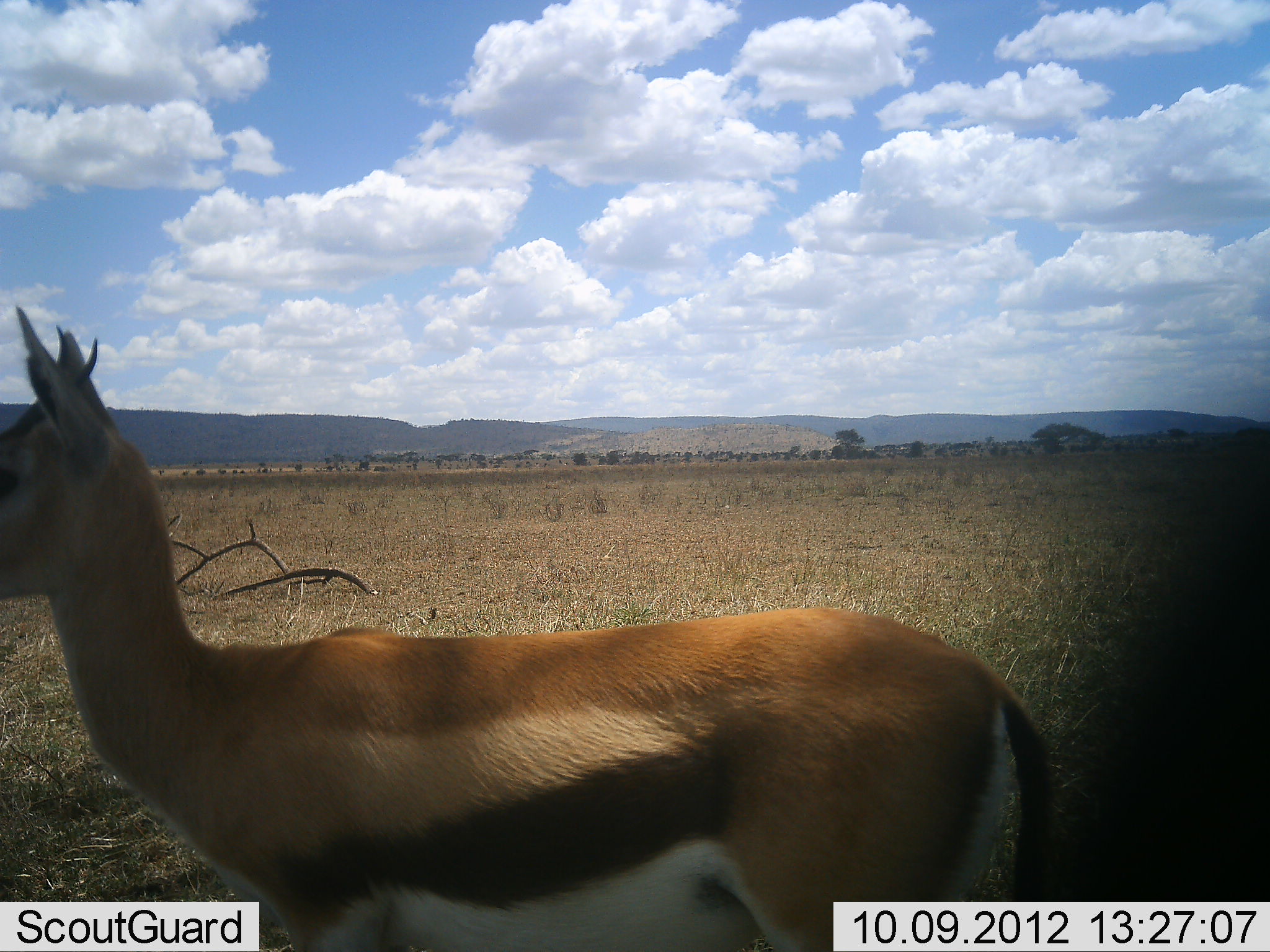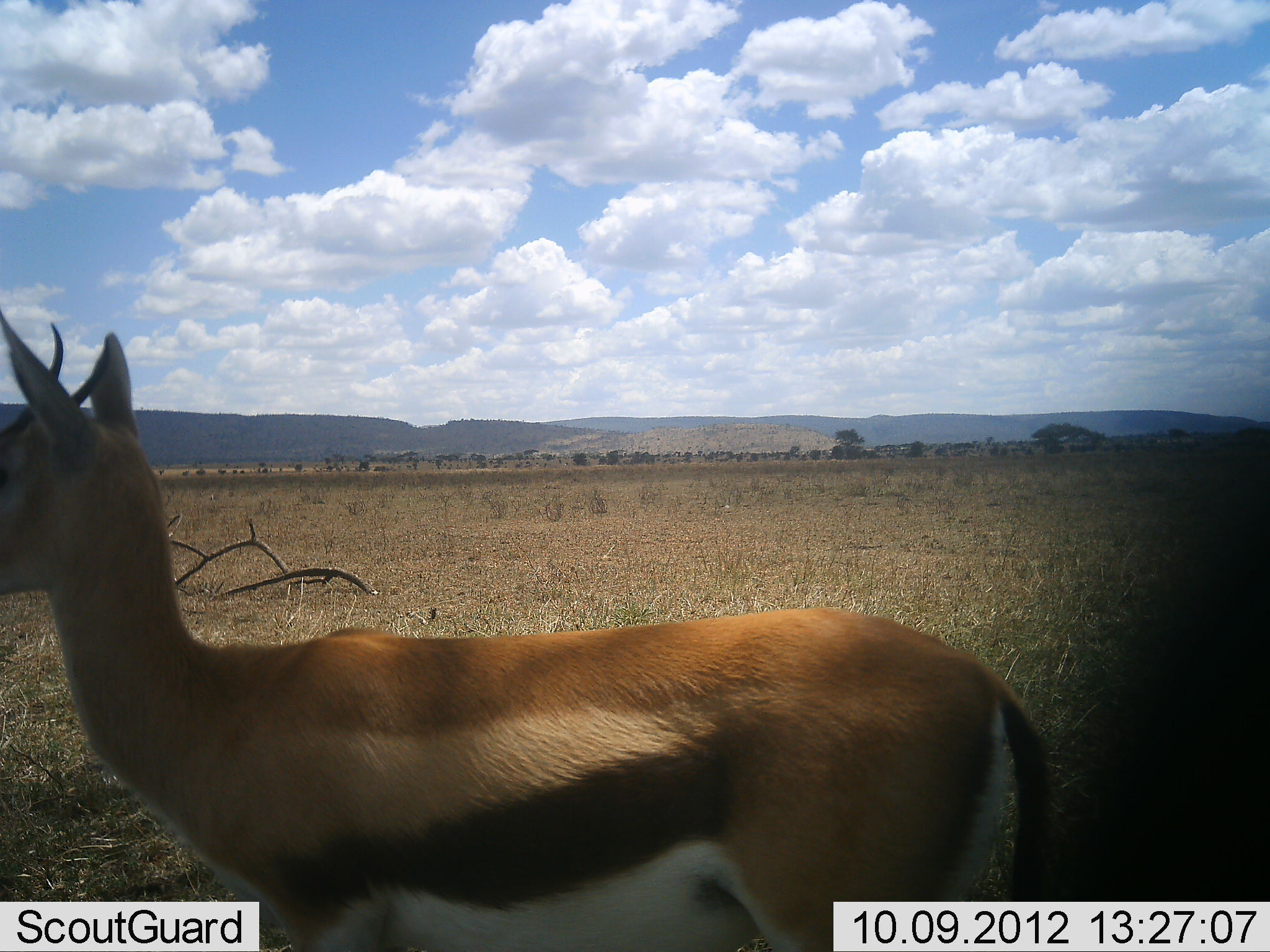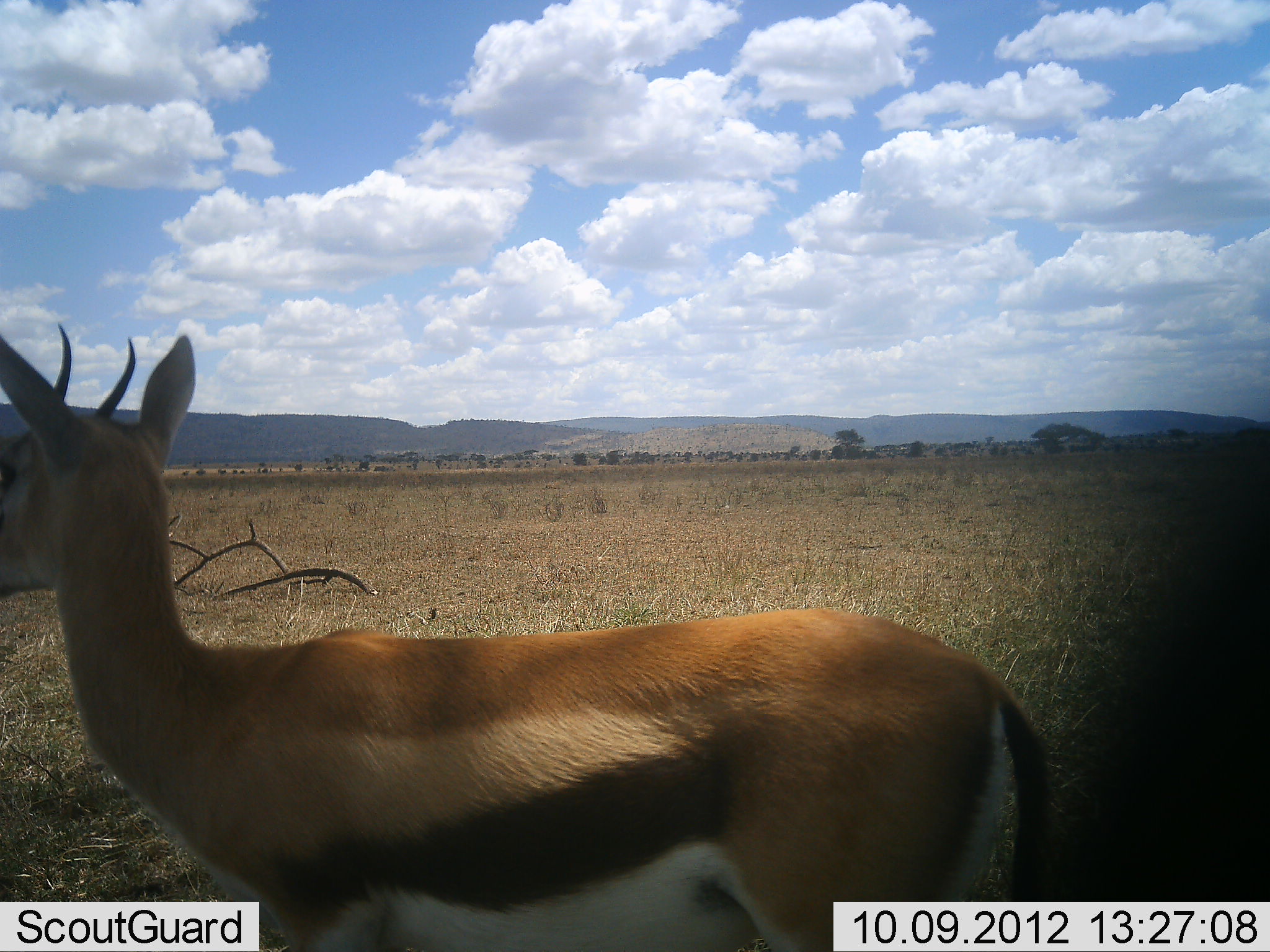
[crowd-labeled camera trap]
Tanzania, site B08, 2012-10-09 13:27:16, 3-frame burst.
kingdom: Animalia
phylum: Chordata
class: Mammalia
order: Artiodactyla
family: Bovidae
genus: Eudorcas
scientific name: Eudorcas thomsonii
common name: thomson's gazelle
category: gazellethomsons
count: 1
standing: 100%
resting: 0%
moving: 0%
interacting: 0%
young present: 0%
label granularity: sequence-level